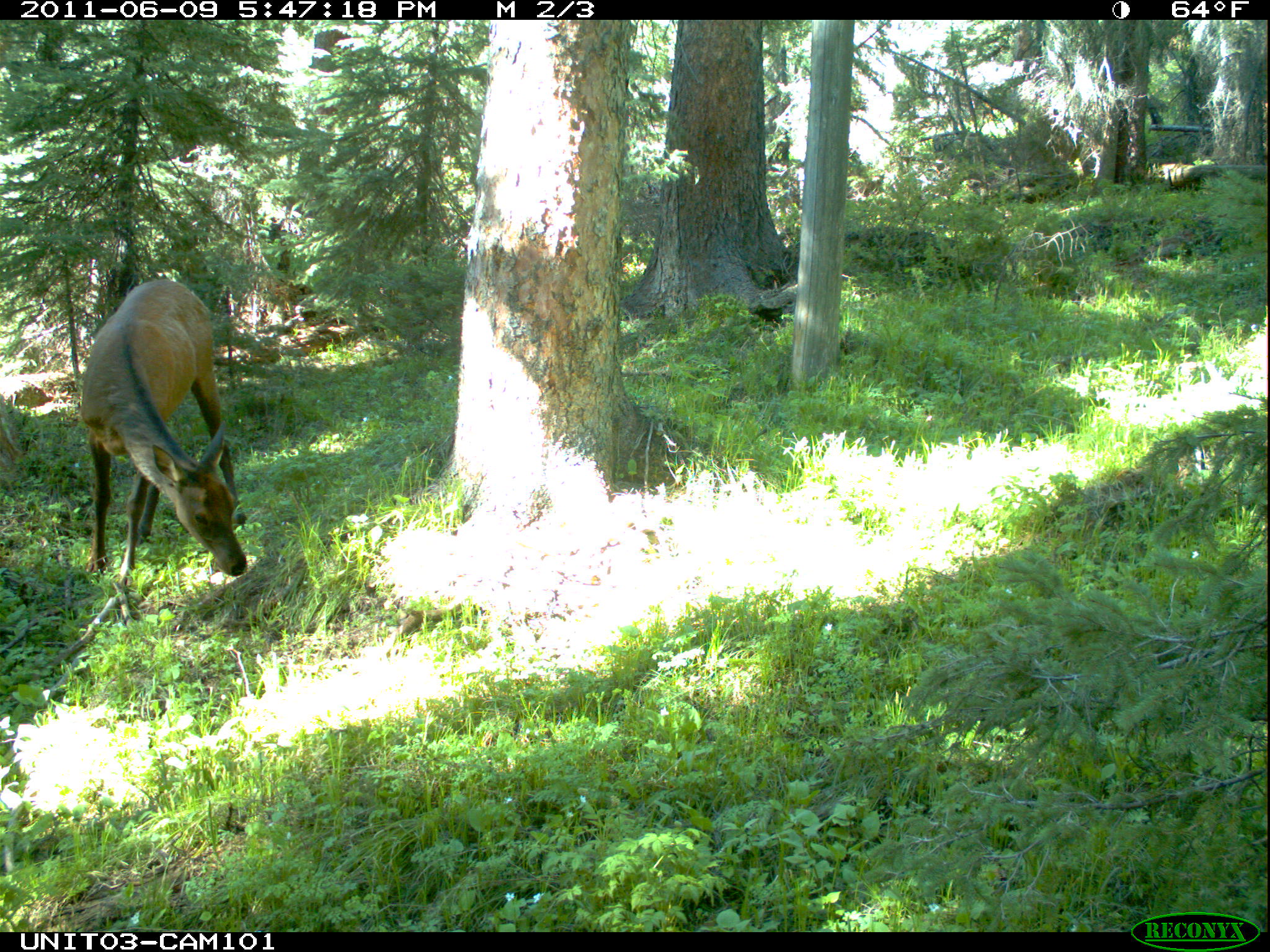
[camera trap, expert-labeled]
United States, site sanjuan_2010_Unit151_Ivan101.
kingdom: Animalia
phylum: Chordata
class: Mammalia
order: Artiodactyla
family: Cervidae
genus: Cervus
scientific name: Cervus elaphus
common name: red deer